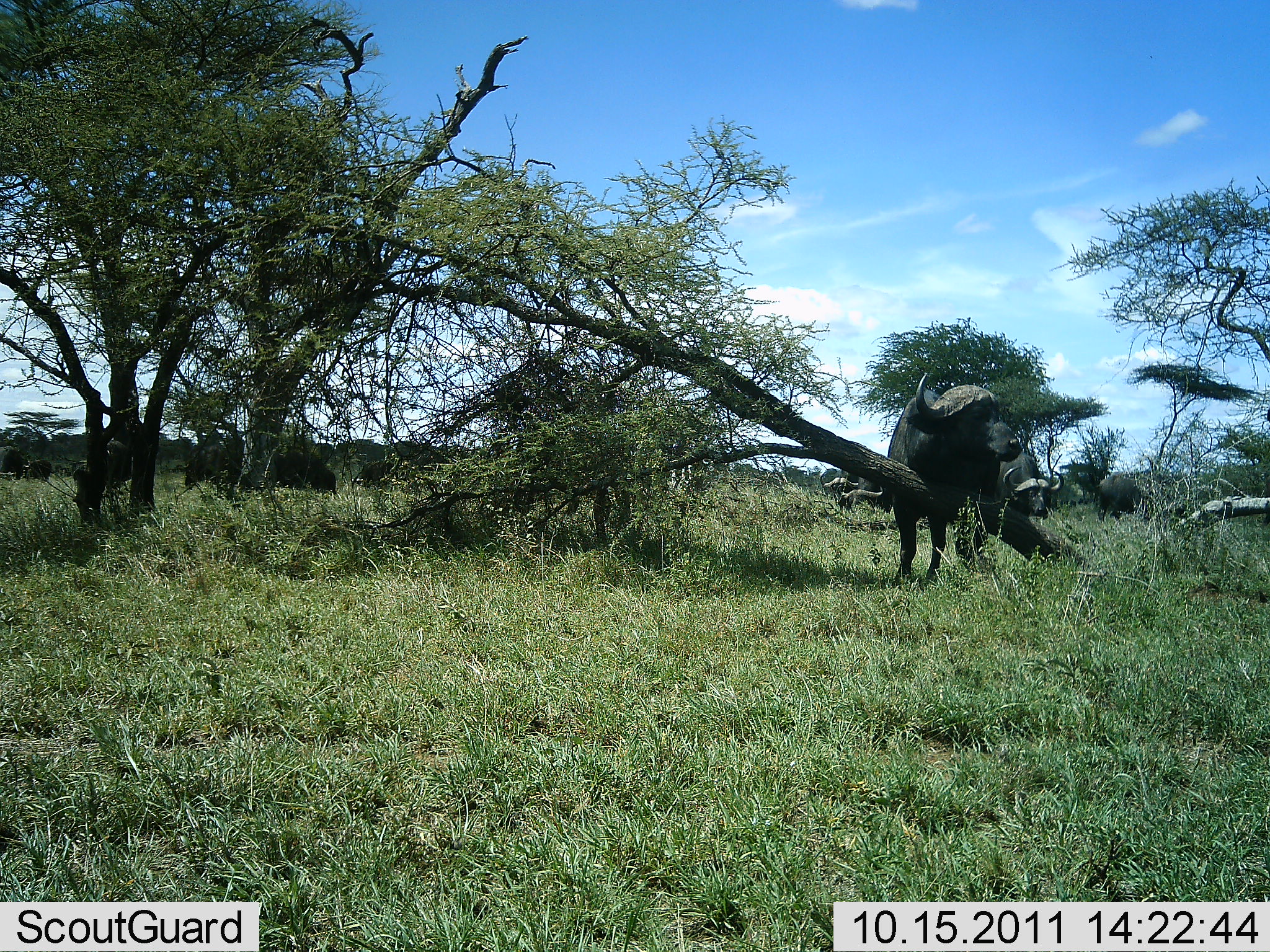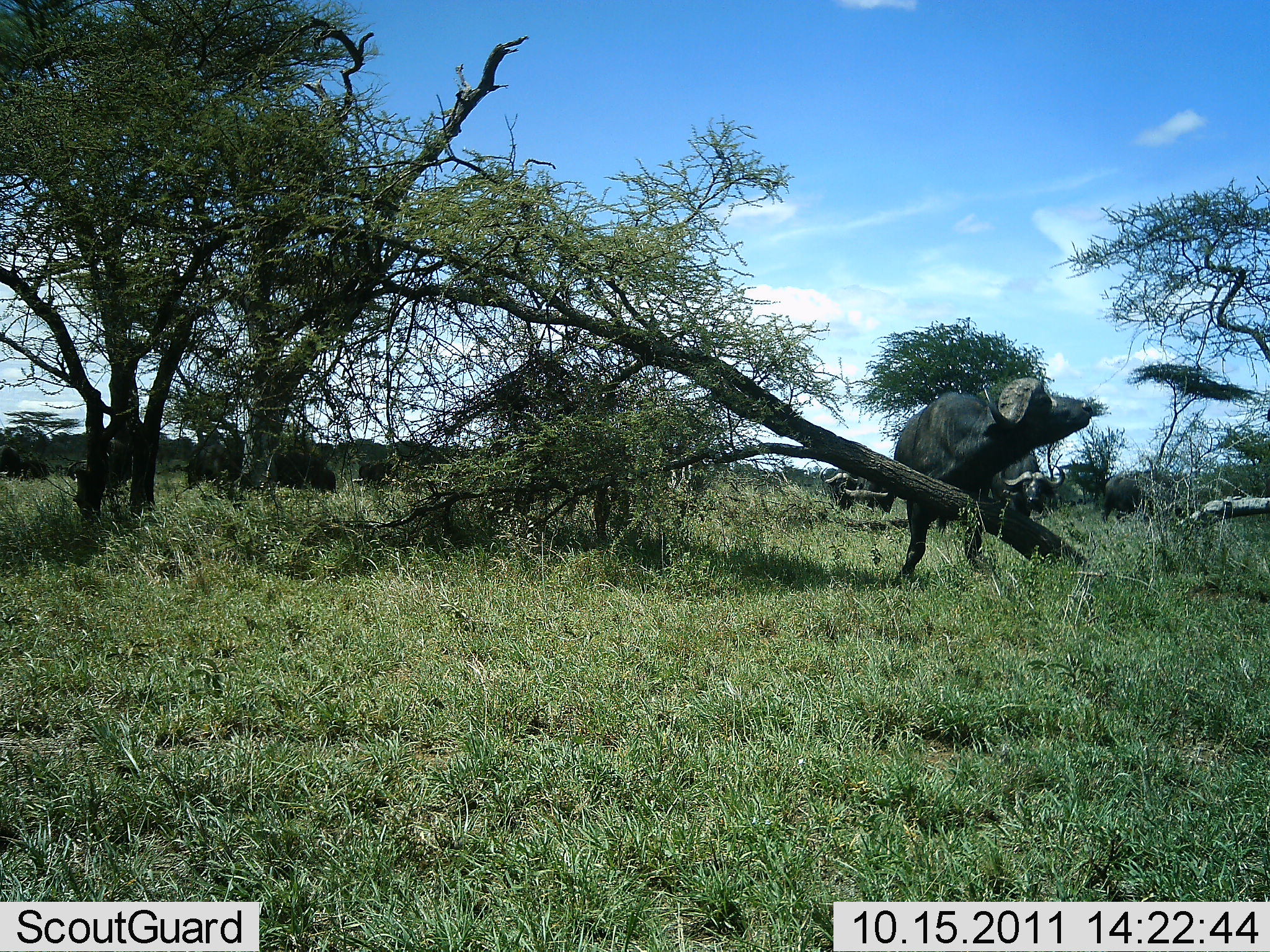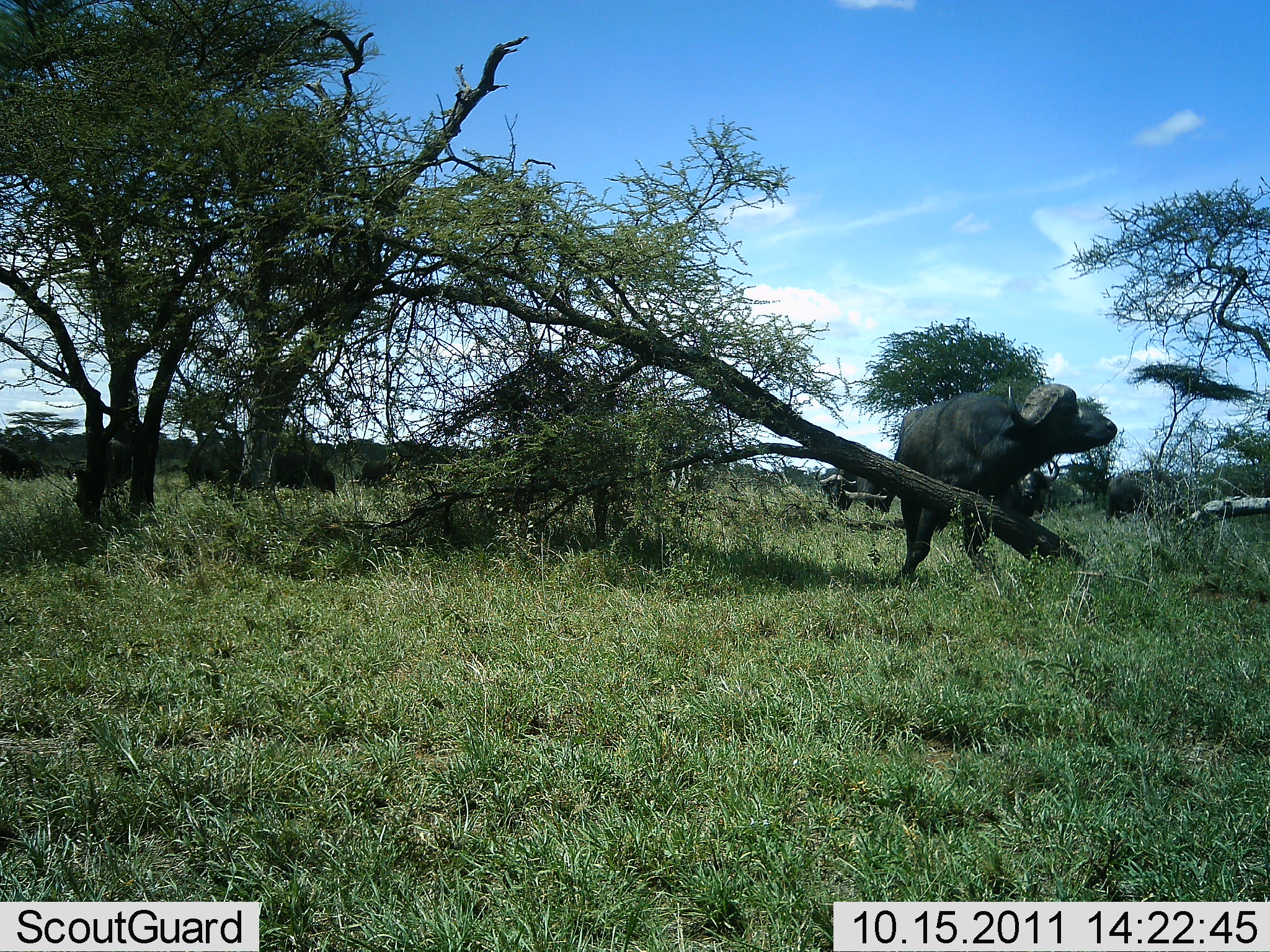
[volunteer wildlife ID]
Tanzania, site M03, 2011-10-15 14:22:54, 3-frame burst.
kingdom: Animalia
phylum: Chordata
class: Mammalia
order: Artiodactyla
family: Bovidae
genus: Syncerus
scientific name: Syncerus caffer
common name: cape buffalo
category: buffalo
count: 5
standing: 64%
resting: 7%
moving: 36%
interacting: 14%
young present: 0%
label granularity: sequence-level